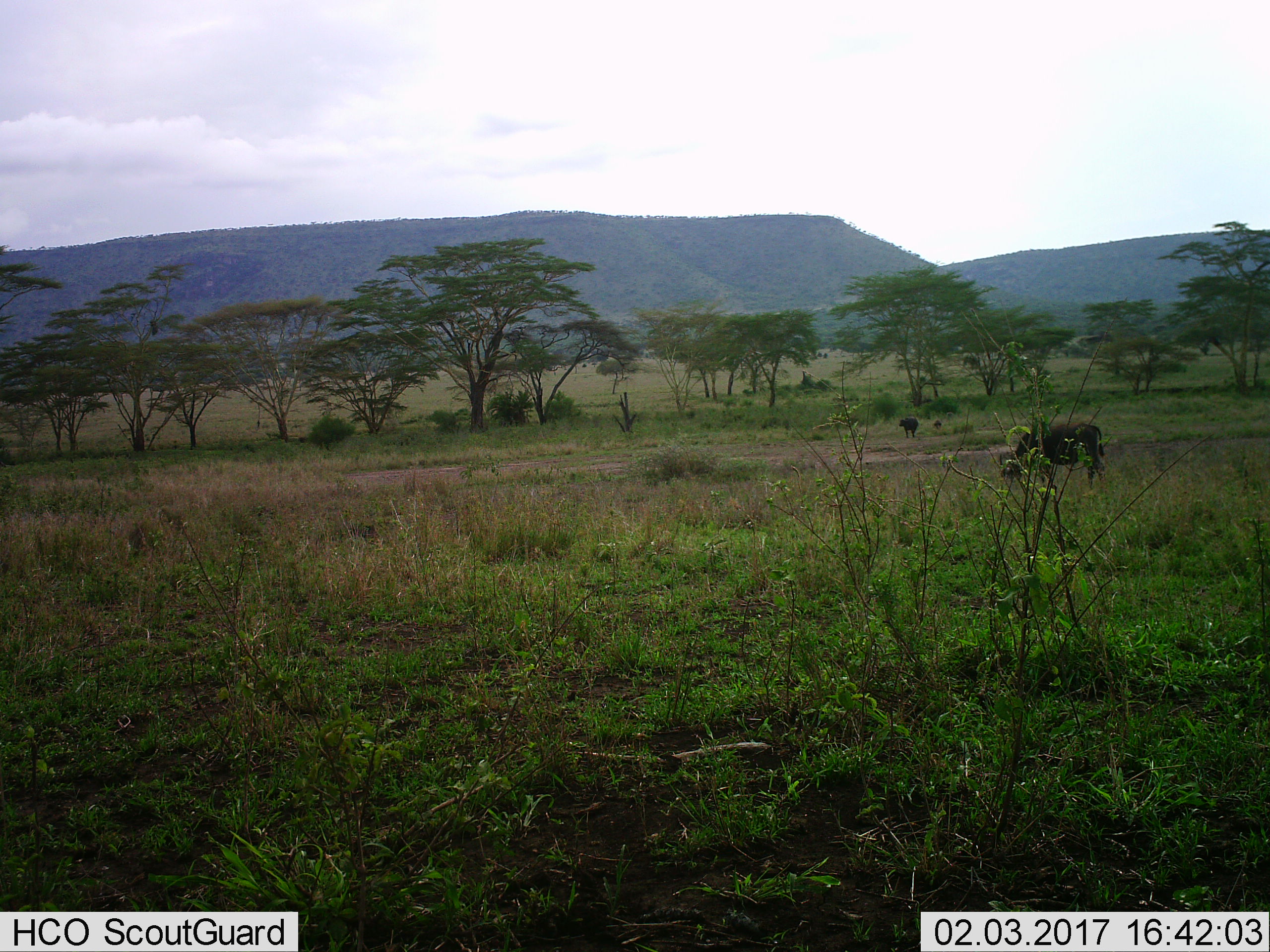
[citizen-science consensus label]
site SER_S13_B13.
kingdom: Animalia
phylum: Chordata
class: Mammalia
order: Artiodactyla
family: Bovidae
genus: Syncerus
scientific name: Syncerus caffer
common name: african buffalo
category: buffalo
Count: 3.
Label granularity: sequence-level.